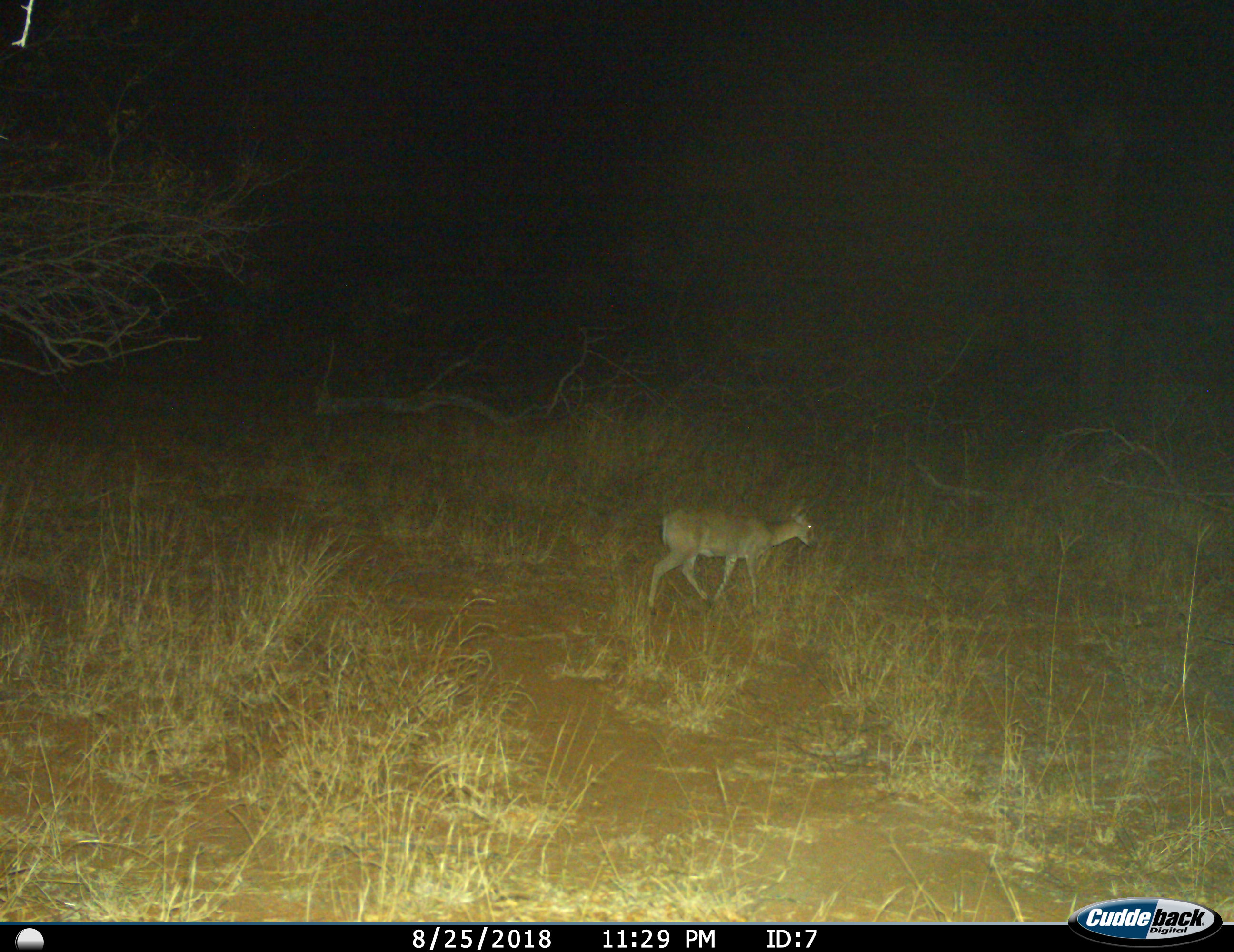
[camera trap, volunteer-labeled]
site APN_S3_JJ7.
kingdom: Animalia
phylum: Chordata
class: Mammalia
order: Artiodactyla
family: Bovidae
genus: Aepyceros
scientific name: Aepyceros melampus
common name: impala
Impala (Aepyceros melampus), count 1. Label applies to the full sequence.